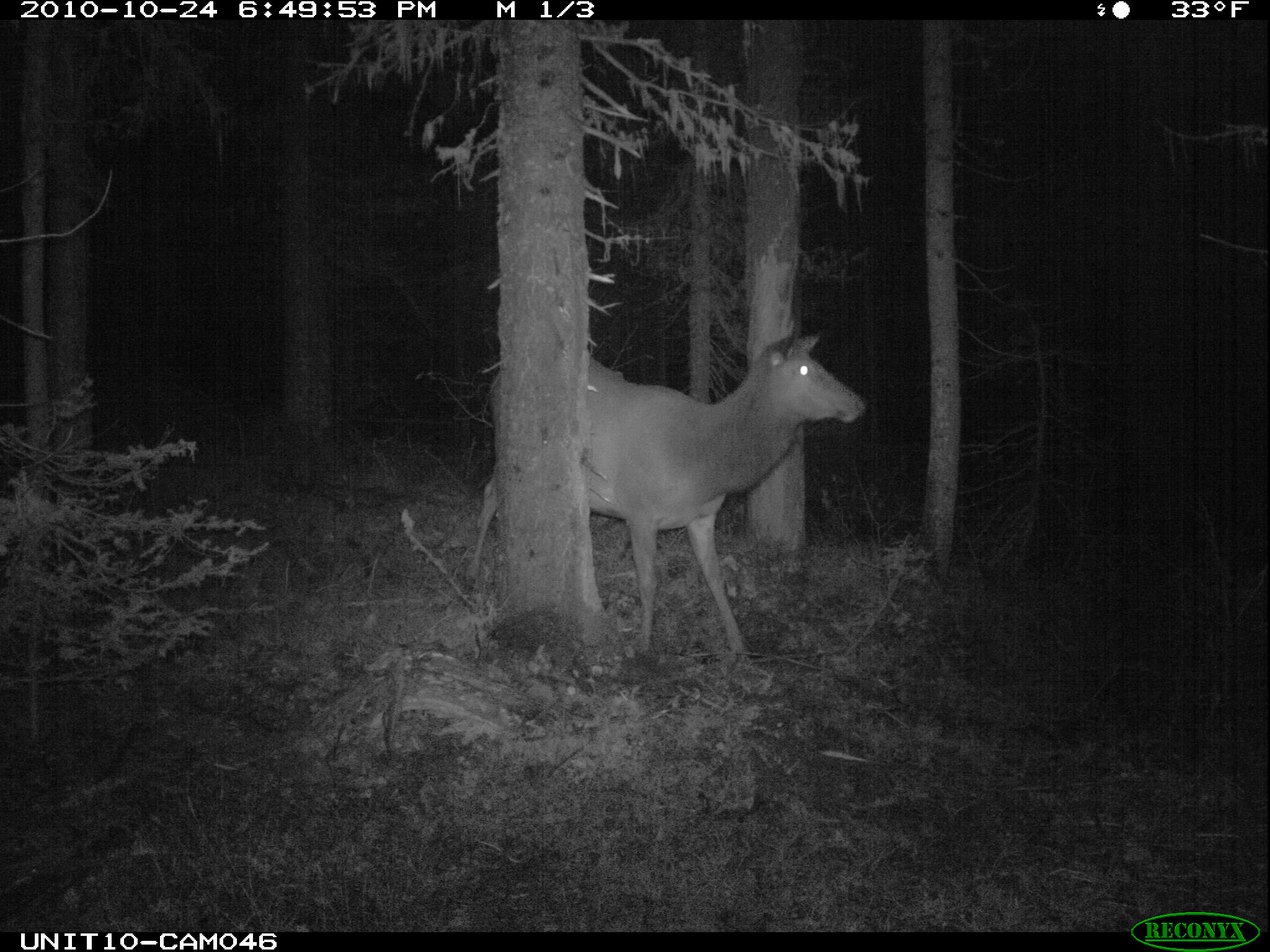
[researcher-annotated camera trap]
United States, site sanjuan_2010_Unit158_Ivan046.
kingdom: Animalia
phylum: Chordata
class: Mammalia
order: Artiodactyla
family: Cervidae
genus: Cervus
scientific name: Cervus elaphus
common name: red deer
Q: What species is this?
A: Cervus elaphus (red deer).